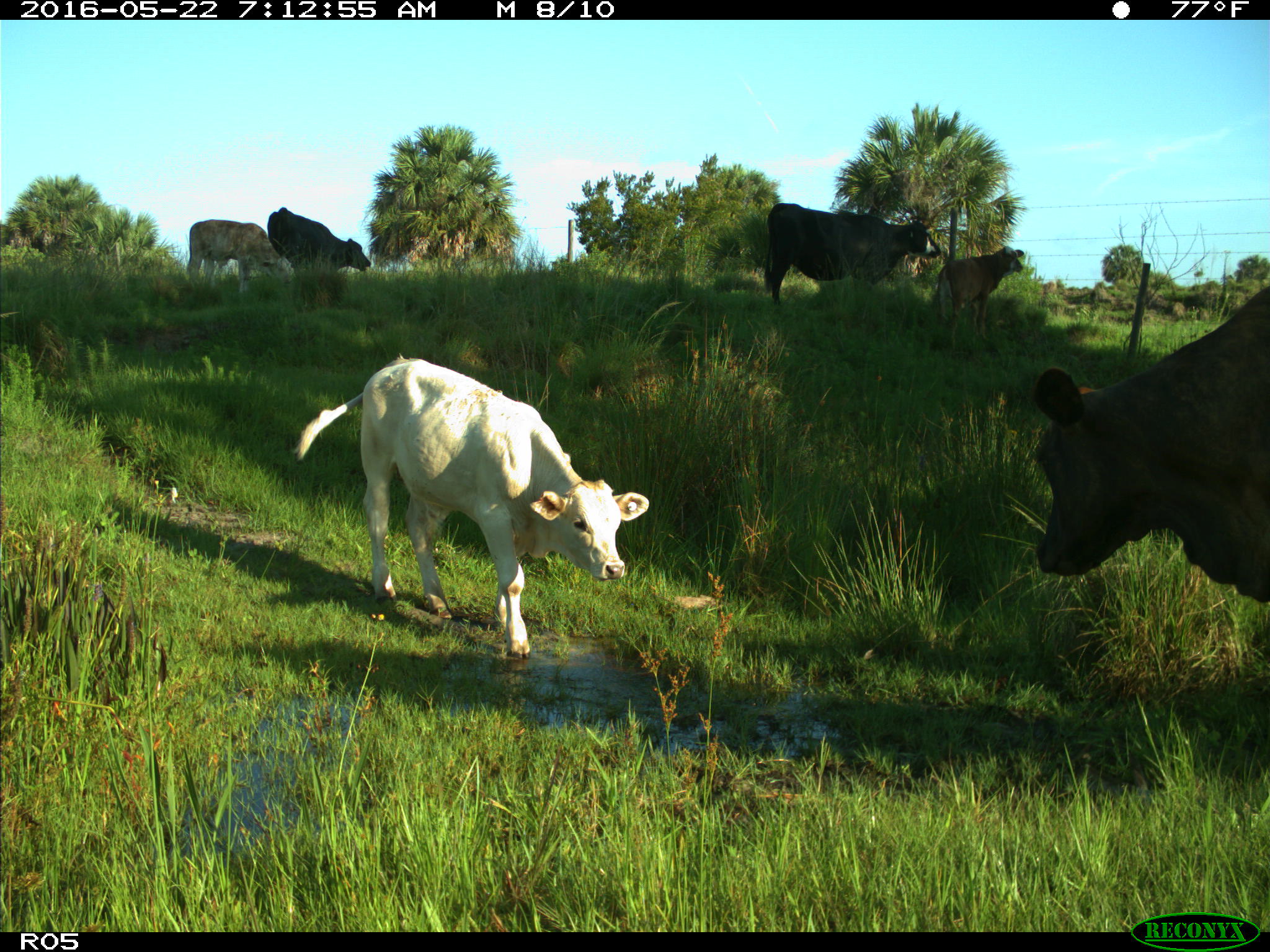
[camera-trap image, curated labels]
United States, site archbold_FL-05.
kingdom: Animalia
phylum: Chordata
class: Mammalia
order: Artiodactyla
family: Bovidae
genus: Bos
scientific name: Bos taurus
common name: domestic cow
Bos taurus (domestic cow).